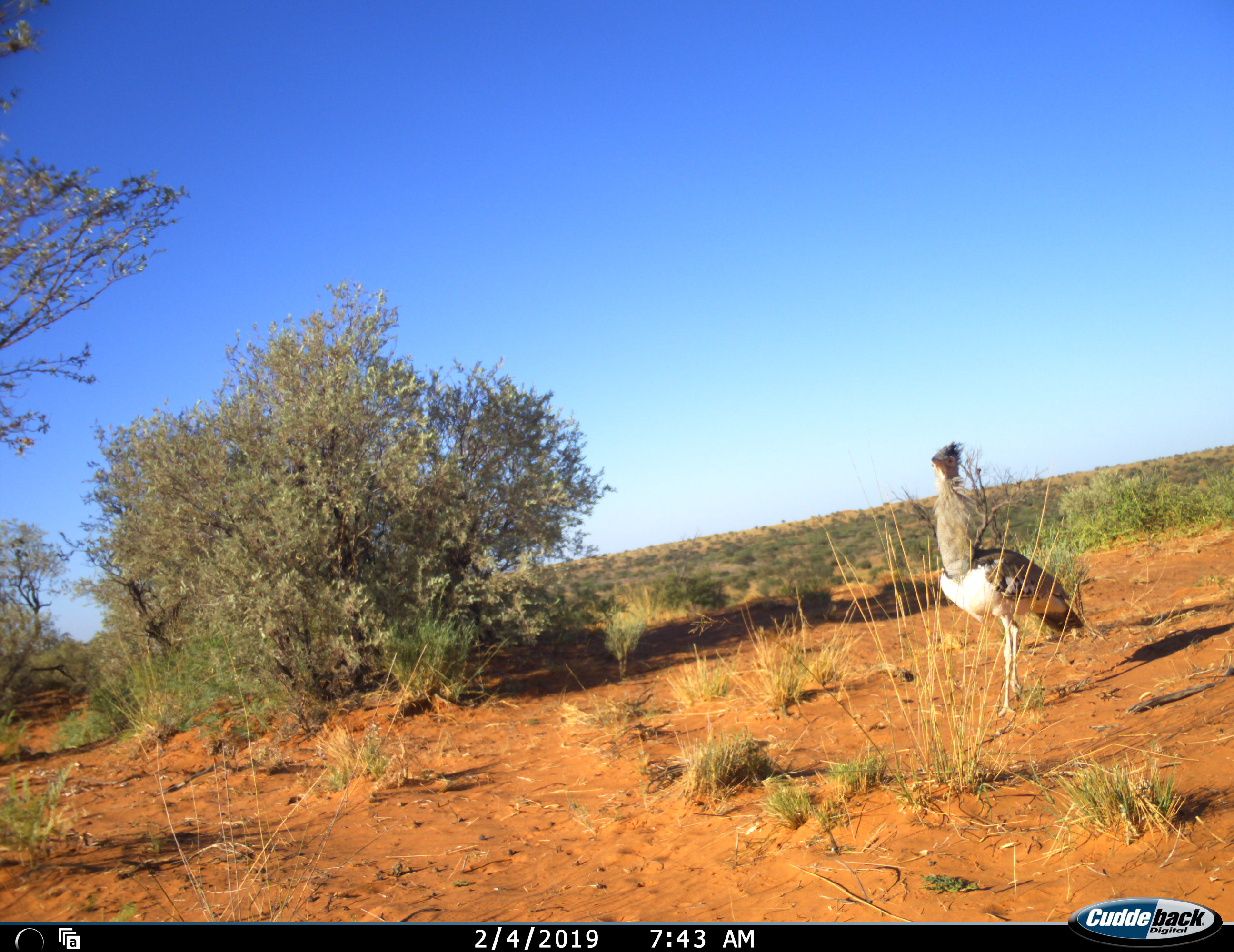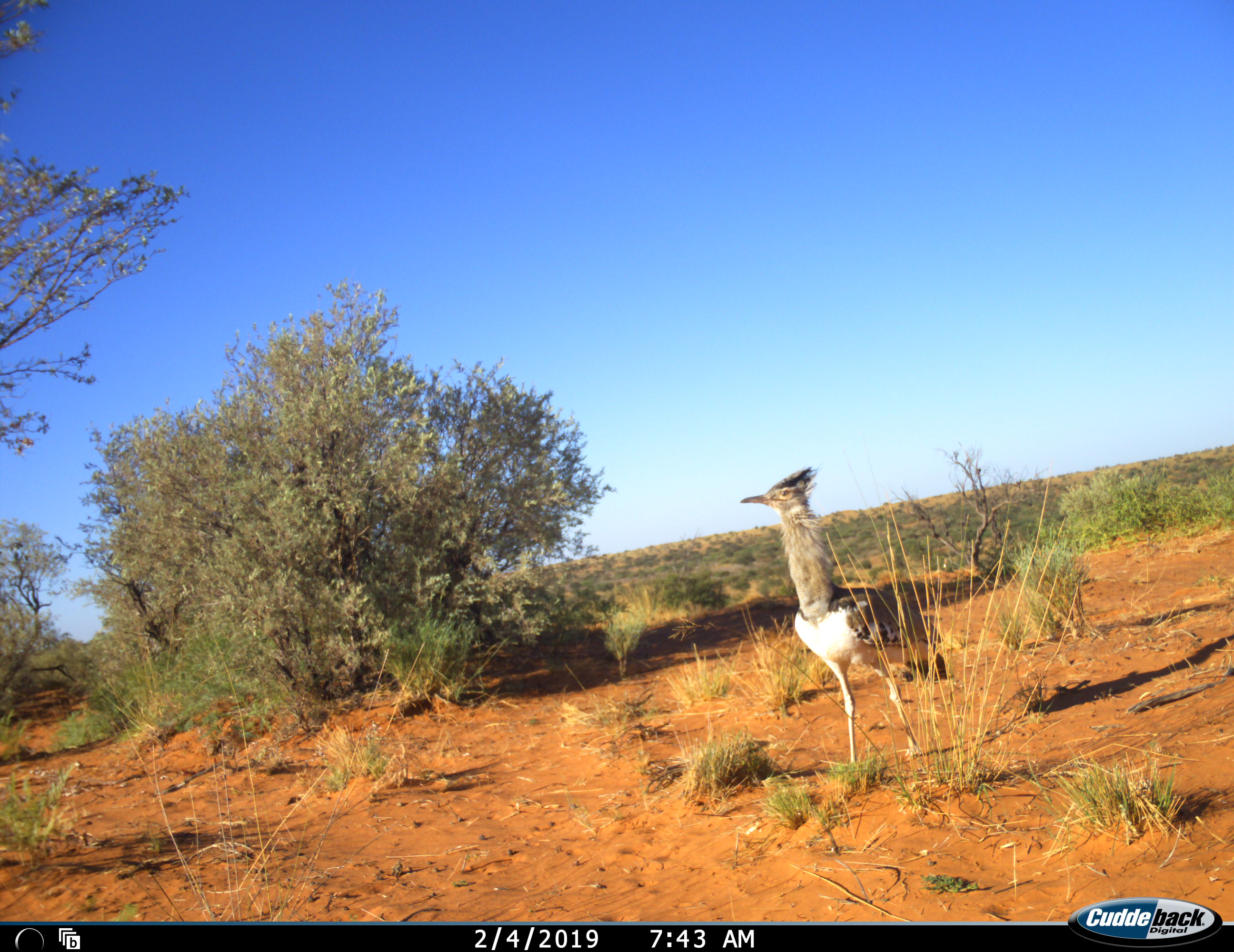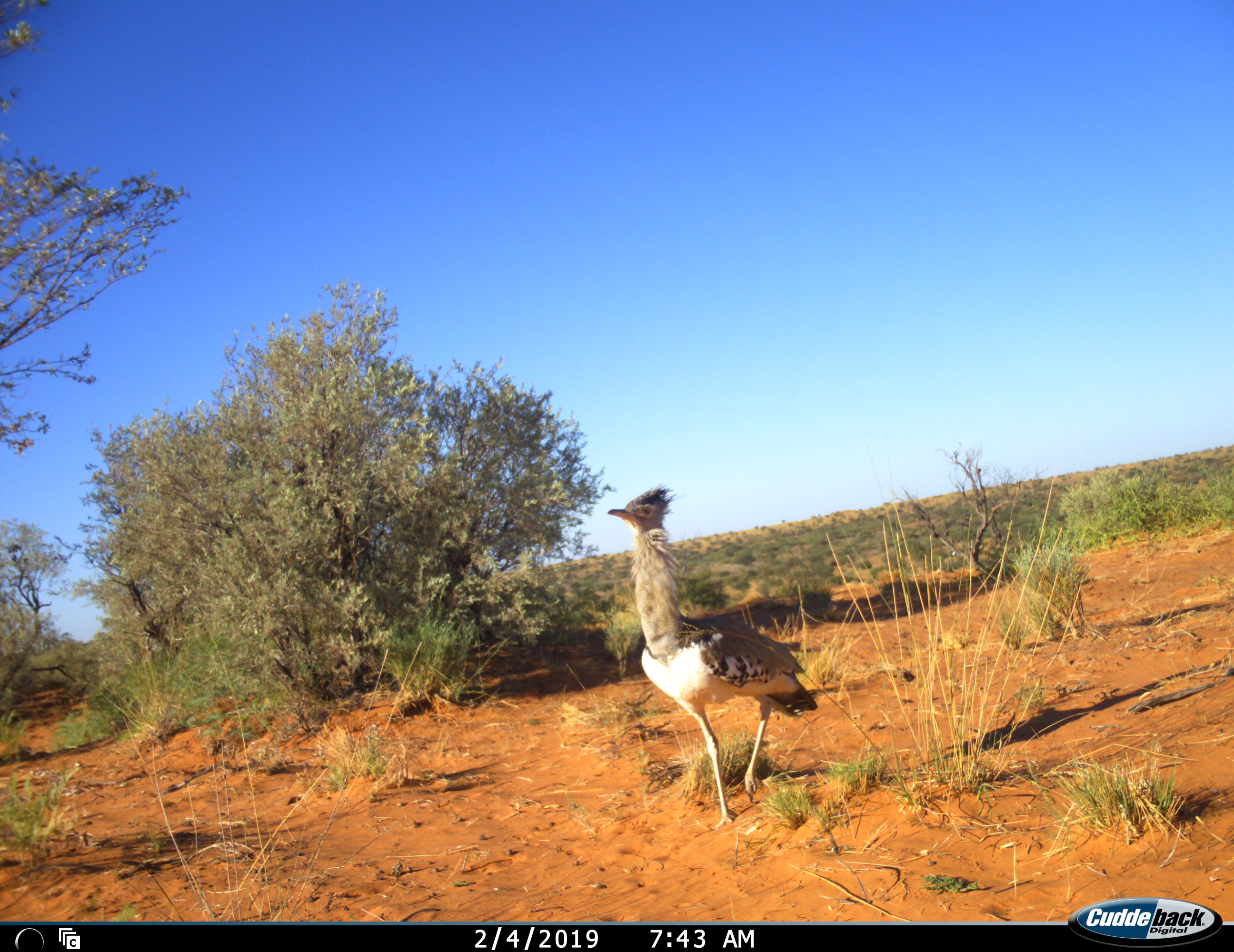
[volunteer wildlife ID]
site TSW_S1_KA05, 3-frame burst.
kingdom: Animalia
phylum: Chordata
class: Aves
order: Otidiformes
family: Otididae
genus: Ardeotis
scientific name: Ardeotis kori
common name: kori bustard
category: bustardkori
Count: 1.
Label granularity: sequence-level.